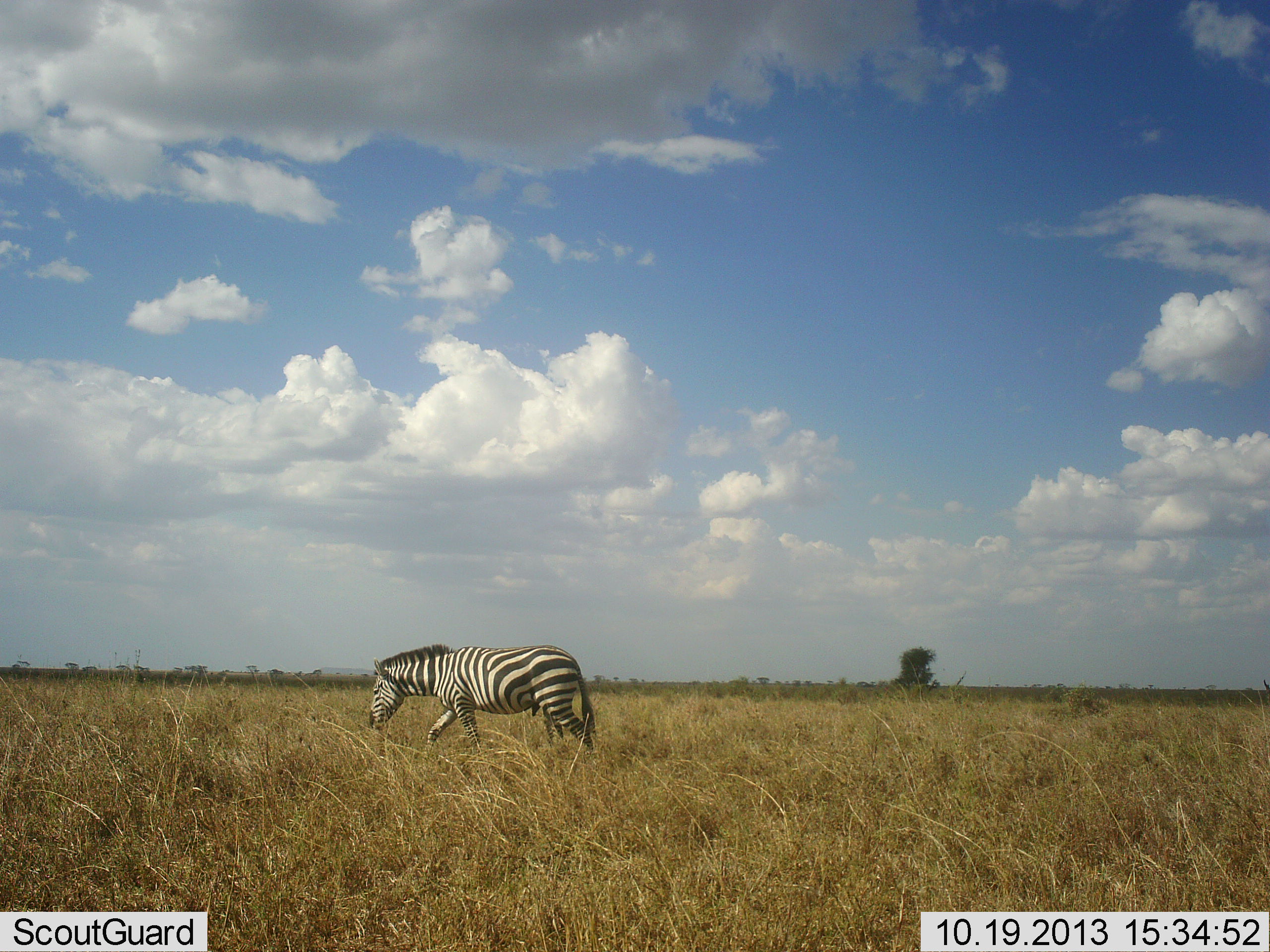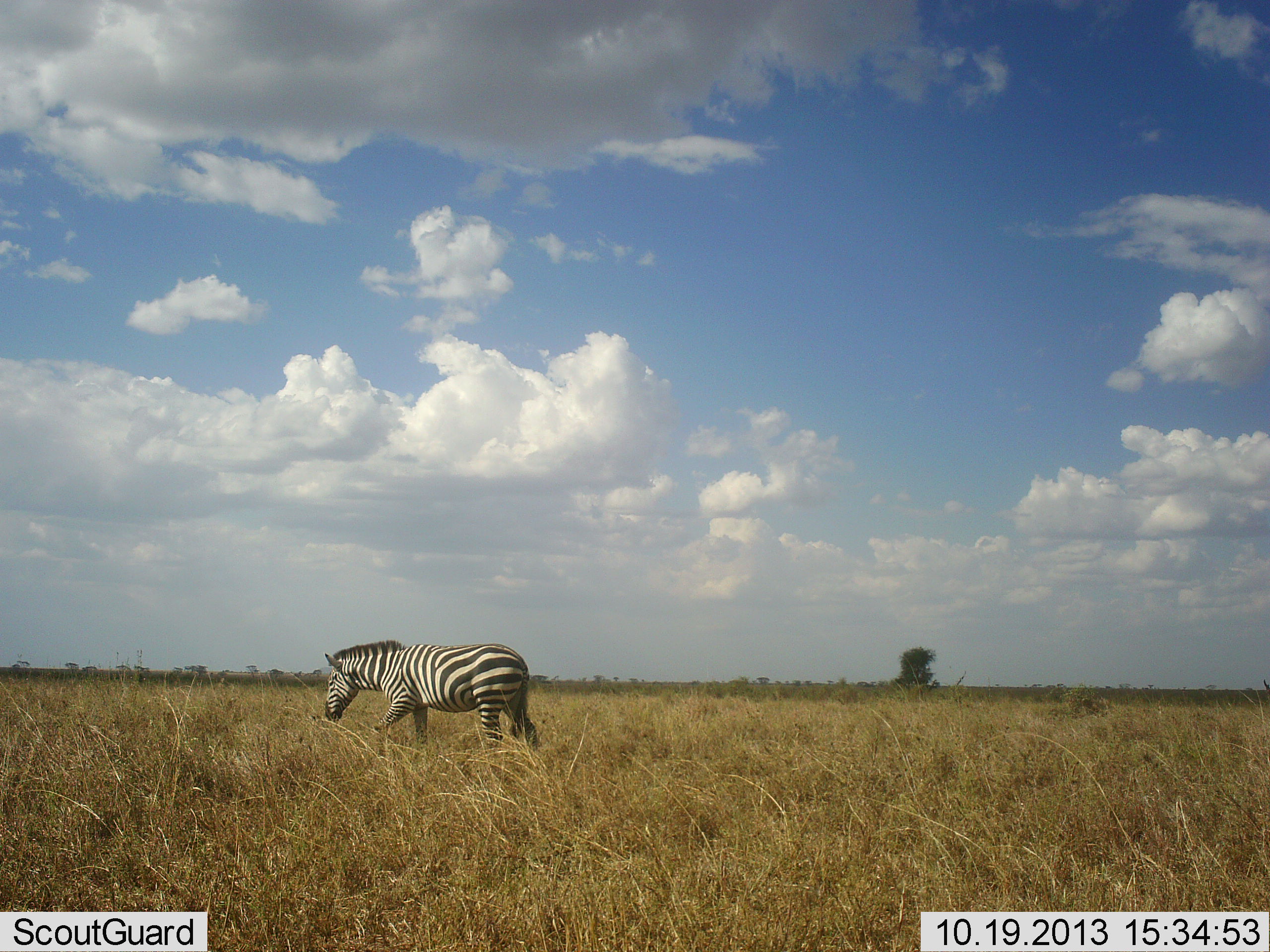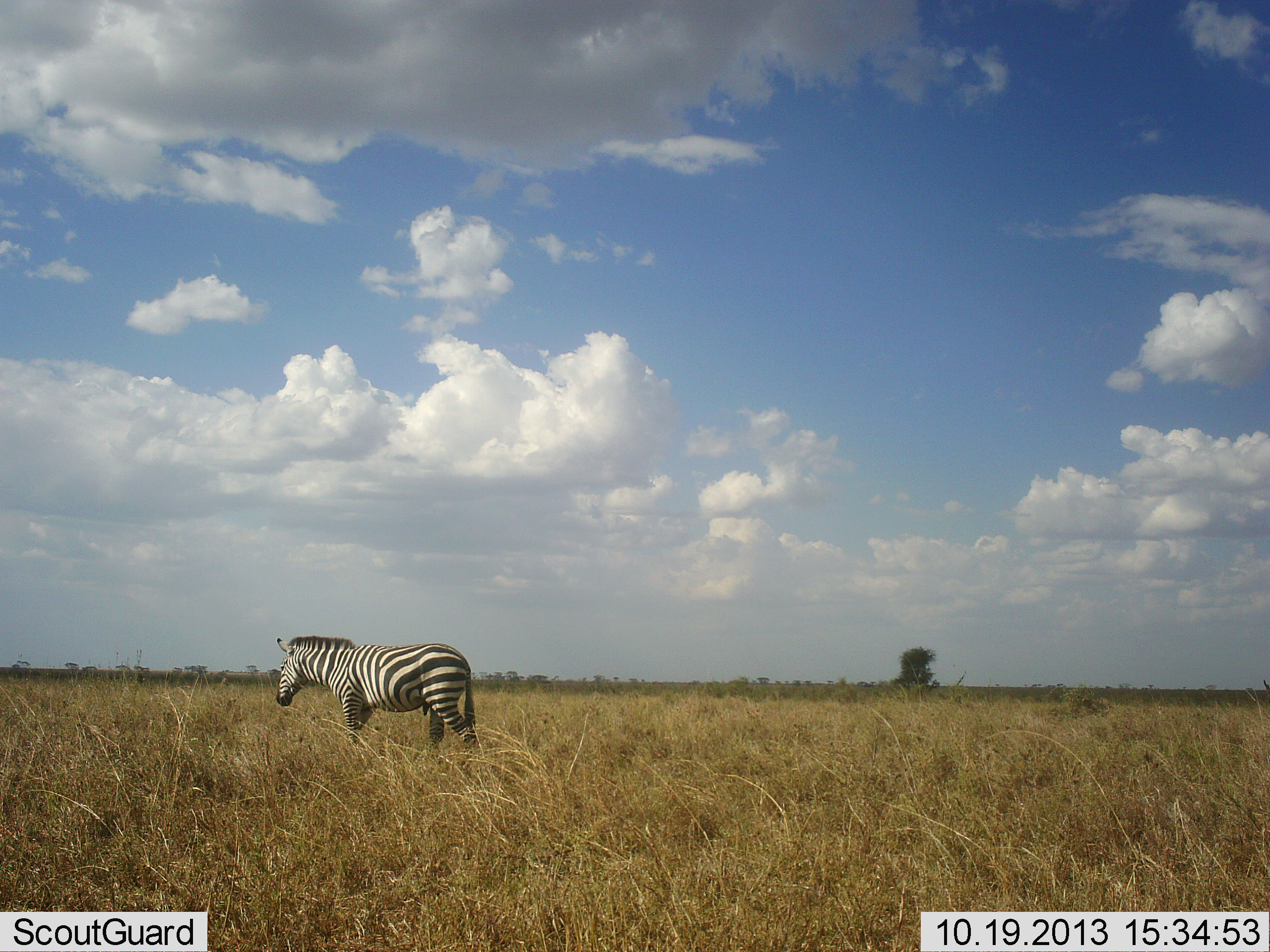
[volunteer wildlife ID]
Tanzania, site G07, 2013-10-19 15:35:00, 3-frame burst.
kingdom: Animalia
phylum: Chordata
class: Mammalia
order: Perissodactyla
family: Equidae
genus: Equus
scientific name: Equus quagga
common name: plains zebra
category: zebra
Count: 1.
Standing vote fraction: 11%.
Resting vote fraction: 4%.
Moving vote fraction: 93%.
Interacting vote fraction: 0%.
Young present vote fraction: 0%.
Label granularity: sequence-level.